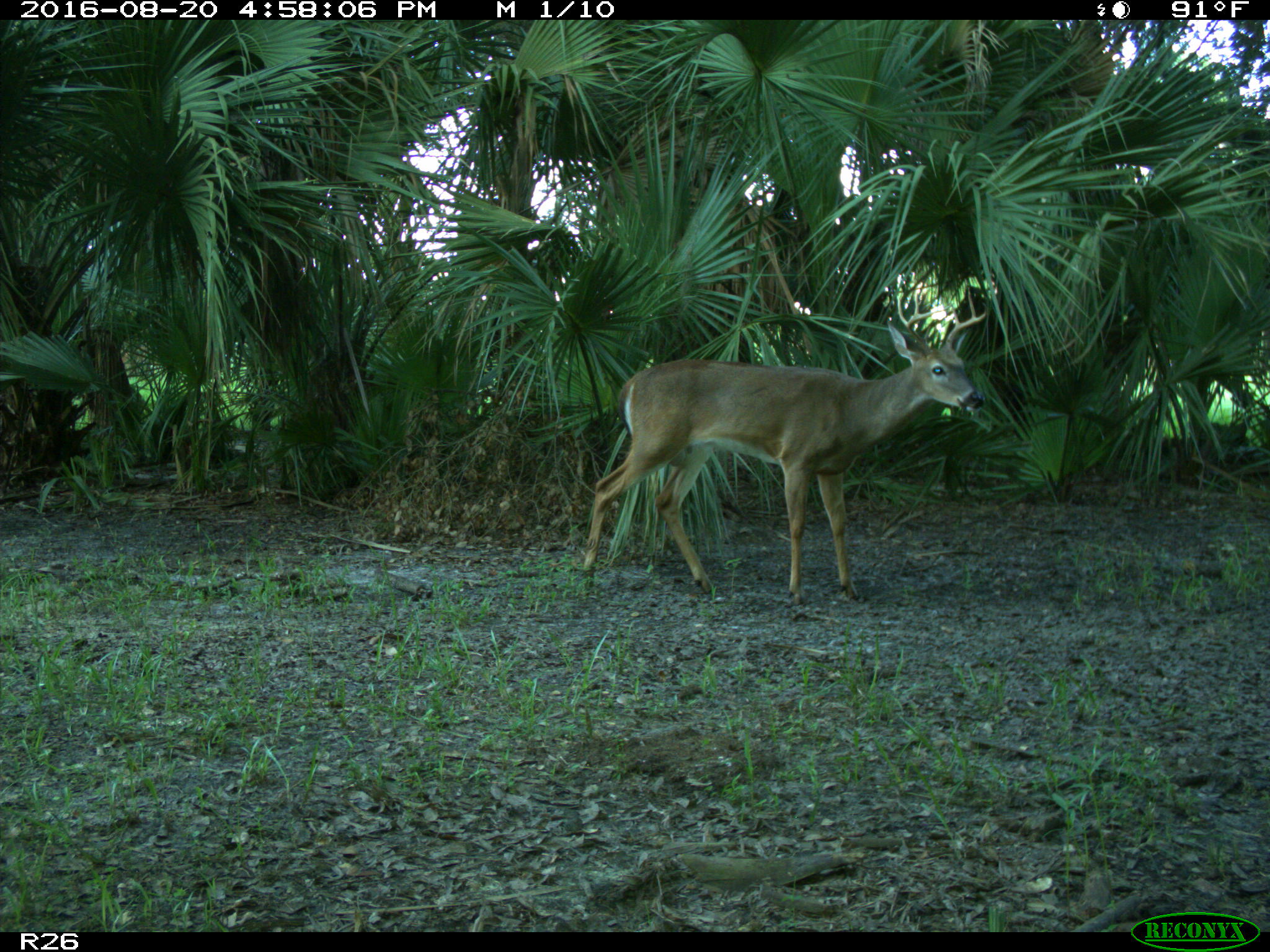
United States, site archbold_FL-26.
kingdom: Animalia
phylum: Chordata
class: Mammalia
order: Artiodactyla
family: Cervidae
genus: Odocoileus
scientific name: Odocoileus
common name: deer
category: unidentified deer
Unidentified deer (deer) (Odocoileus).